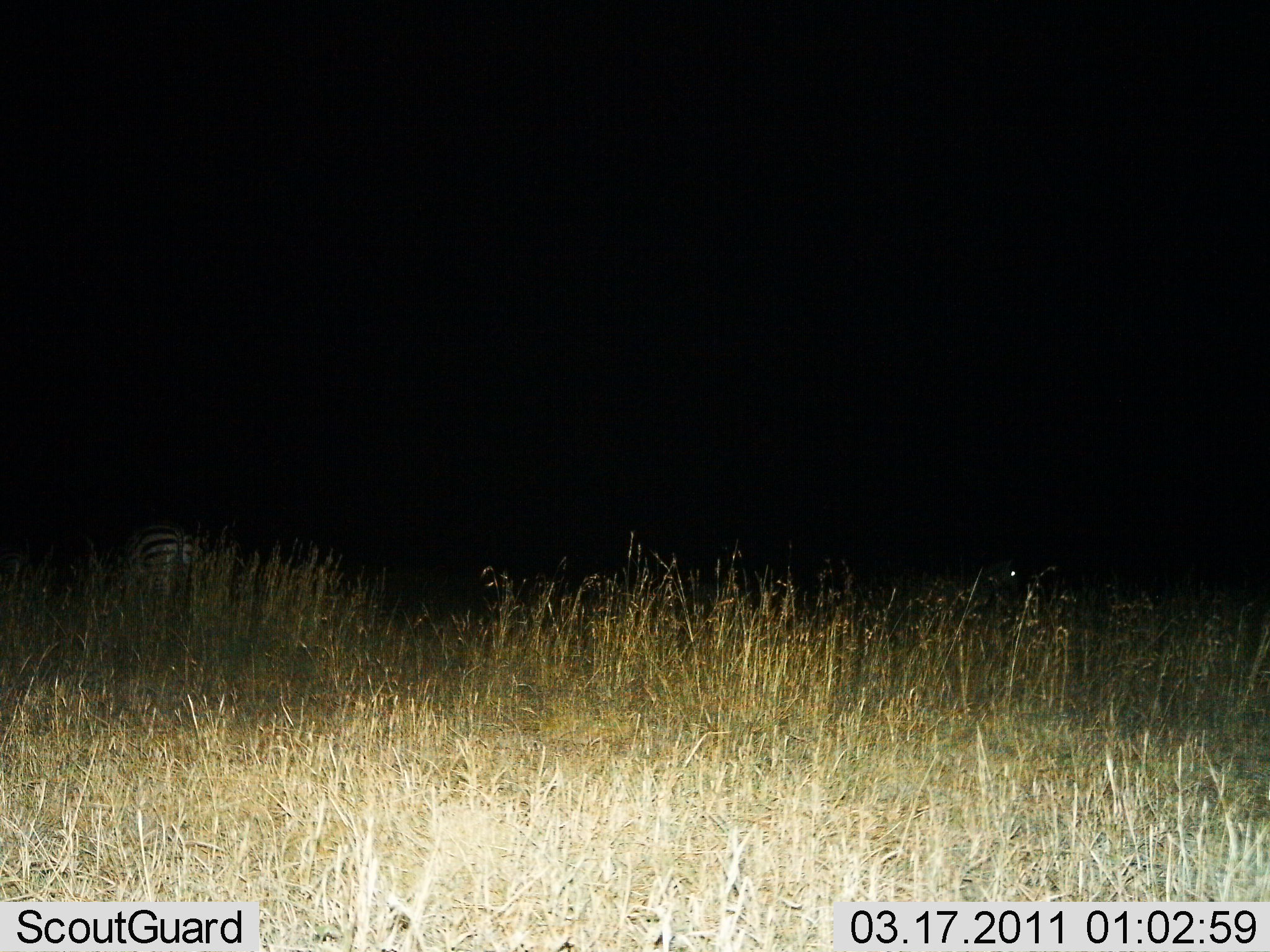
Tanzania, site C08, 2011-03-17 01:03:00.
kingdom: Animalia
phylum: Chordata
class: Mammalia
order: Perissodactyla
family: Equidae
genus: Equus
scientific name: Equus quagga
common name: plains zebra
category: zebra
Zebra (plains zebra) (Equus quagga), count 2. Behavior (volunteer vote fractions): standing 50%, resting 17%, moving 17%, interacting 0%. Young present (vote fraction): 0%. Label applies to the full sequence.